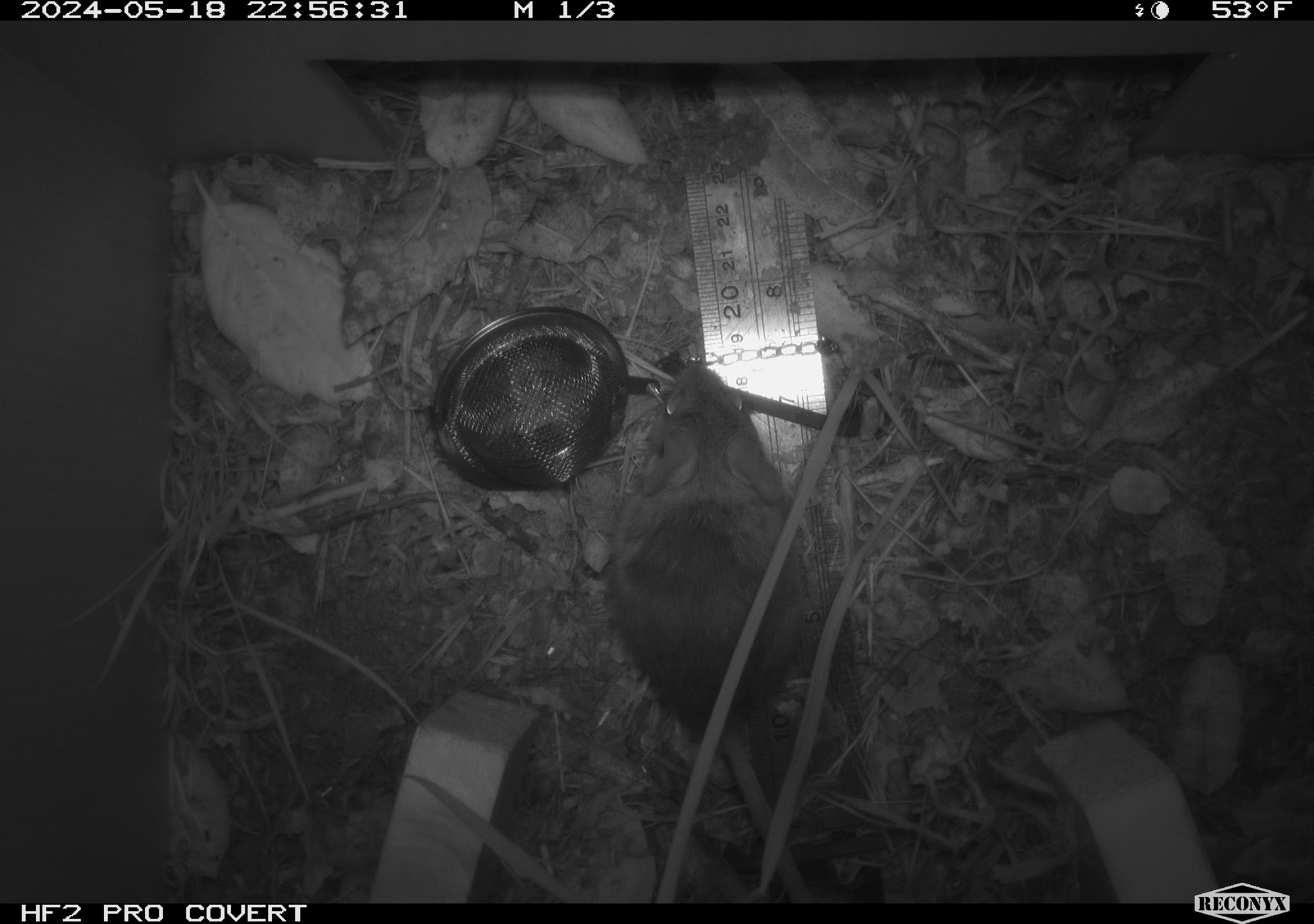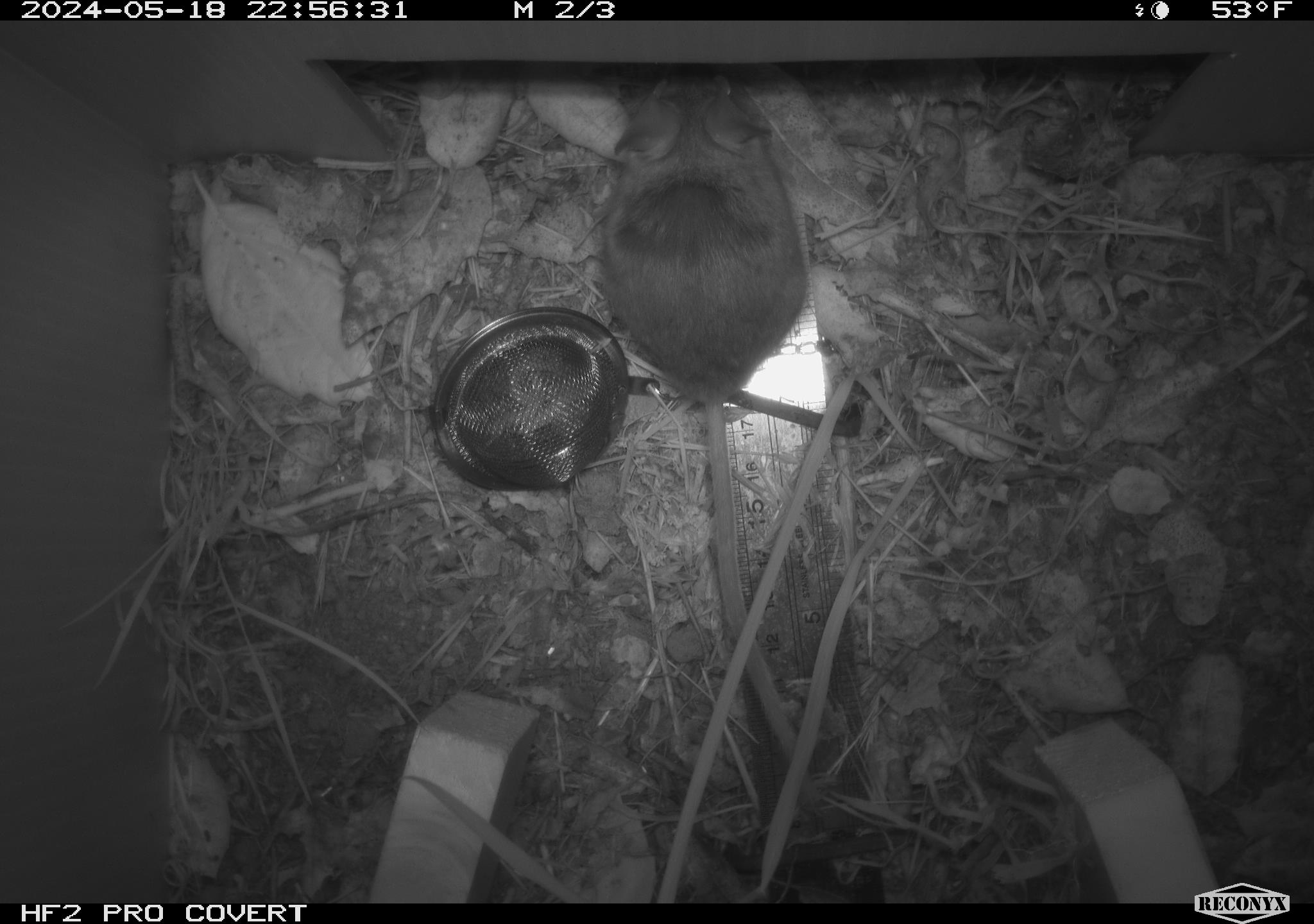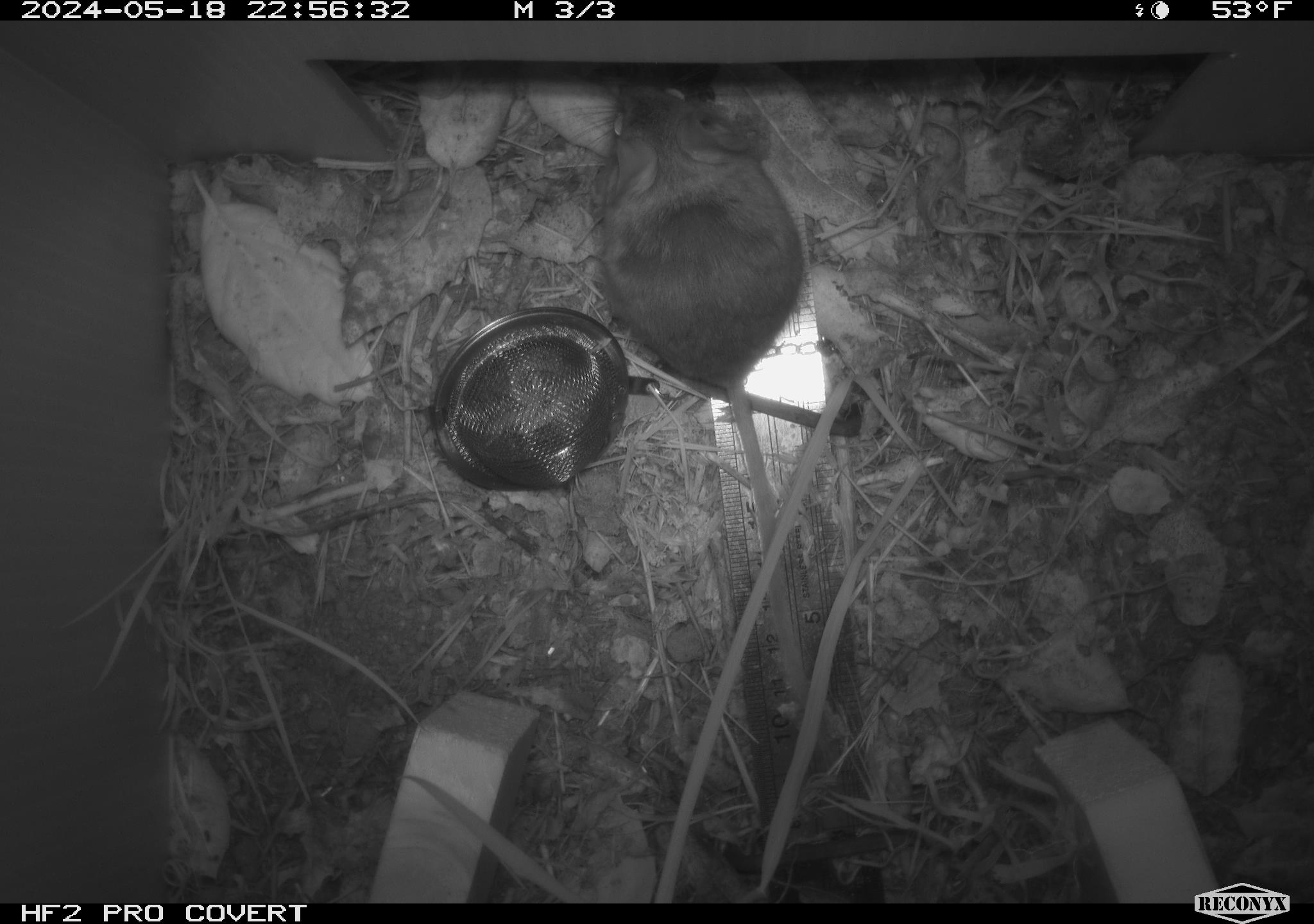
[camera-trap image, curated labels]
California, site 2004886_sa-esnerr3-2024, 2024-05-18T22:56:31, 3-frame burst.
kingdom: Animalia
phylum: Chordata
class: Mammalia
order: Rodentia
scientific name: Rodentia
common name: rodent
Rodent (Rodentia).